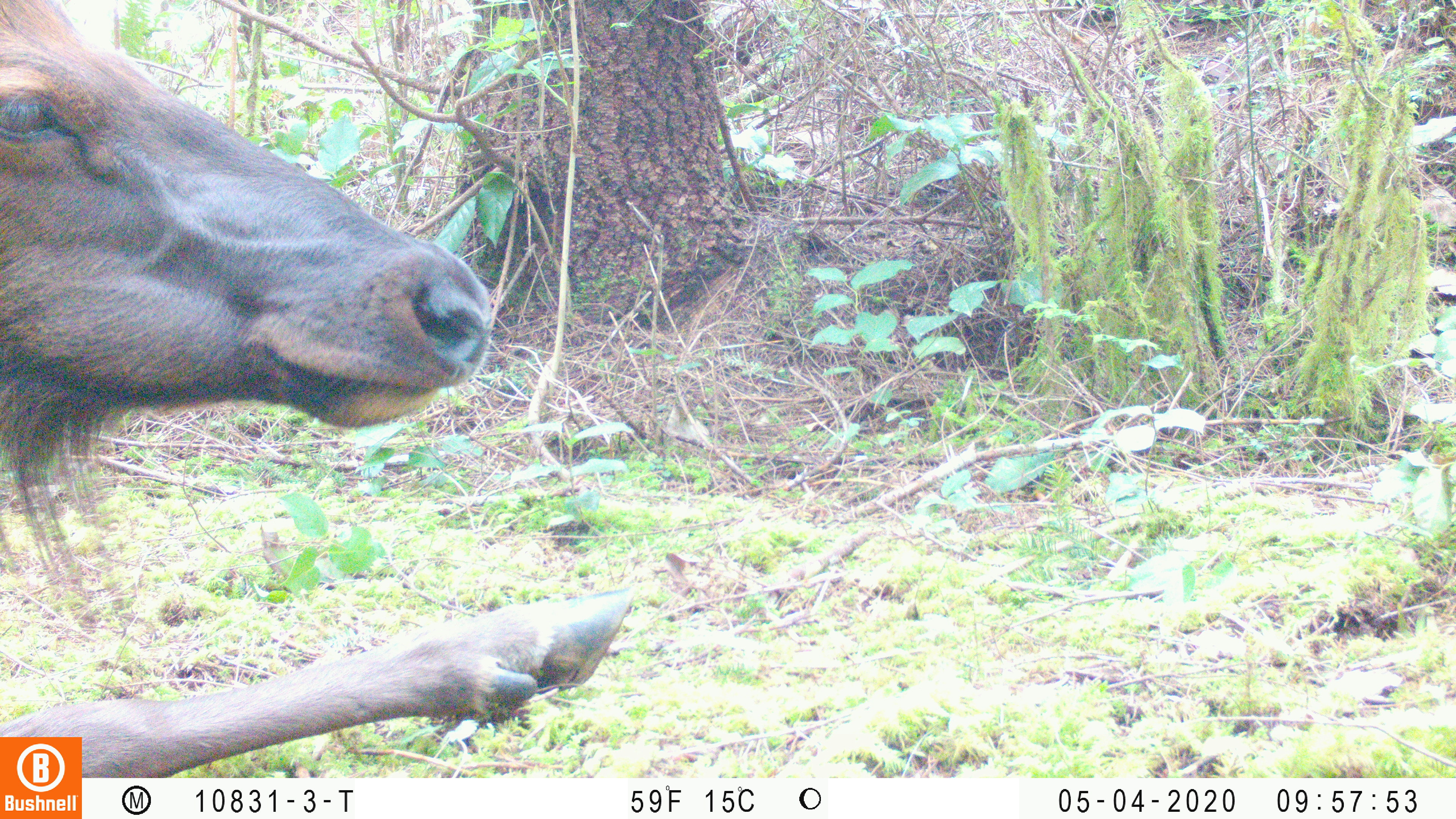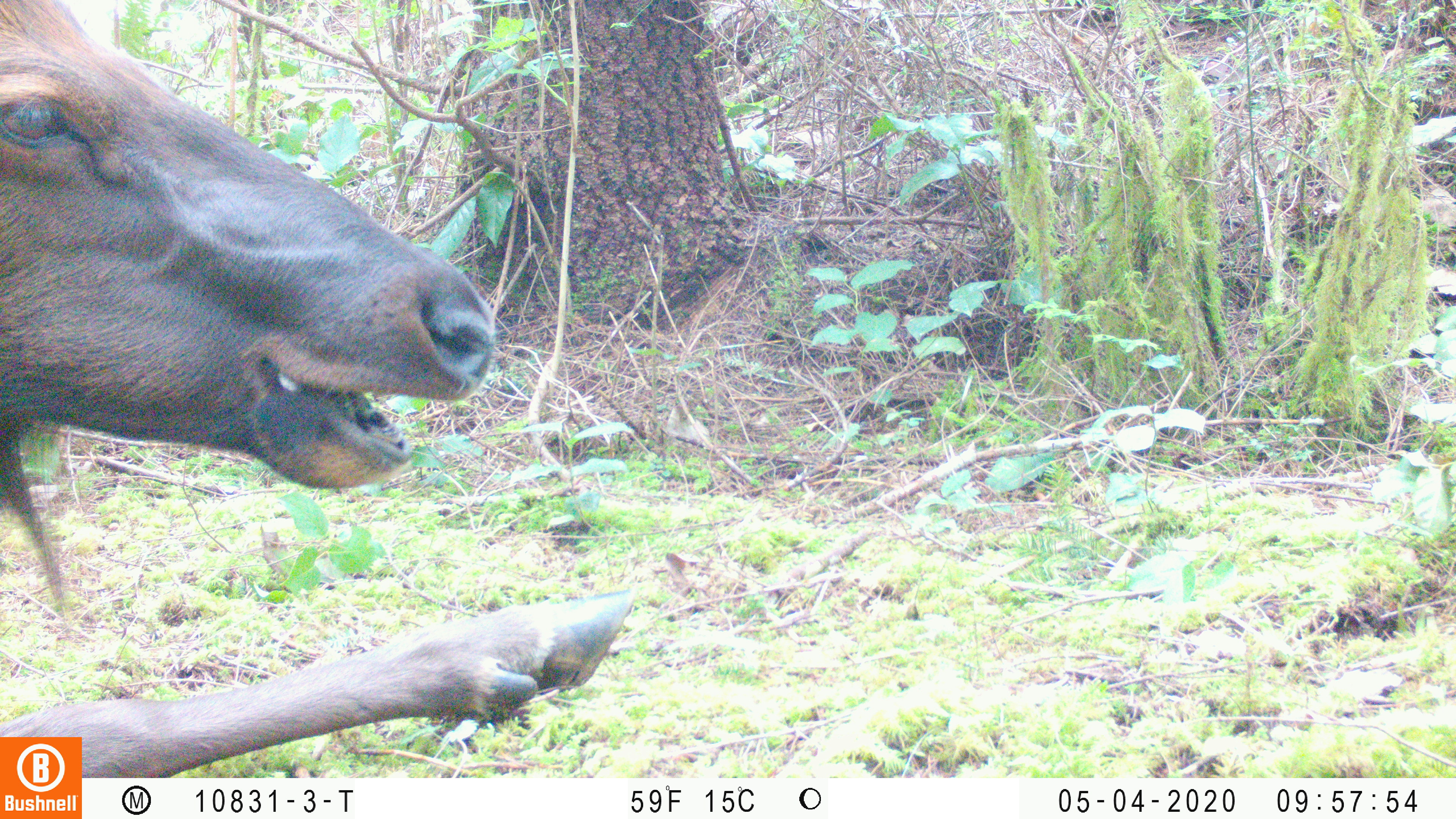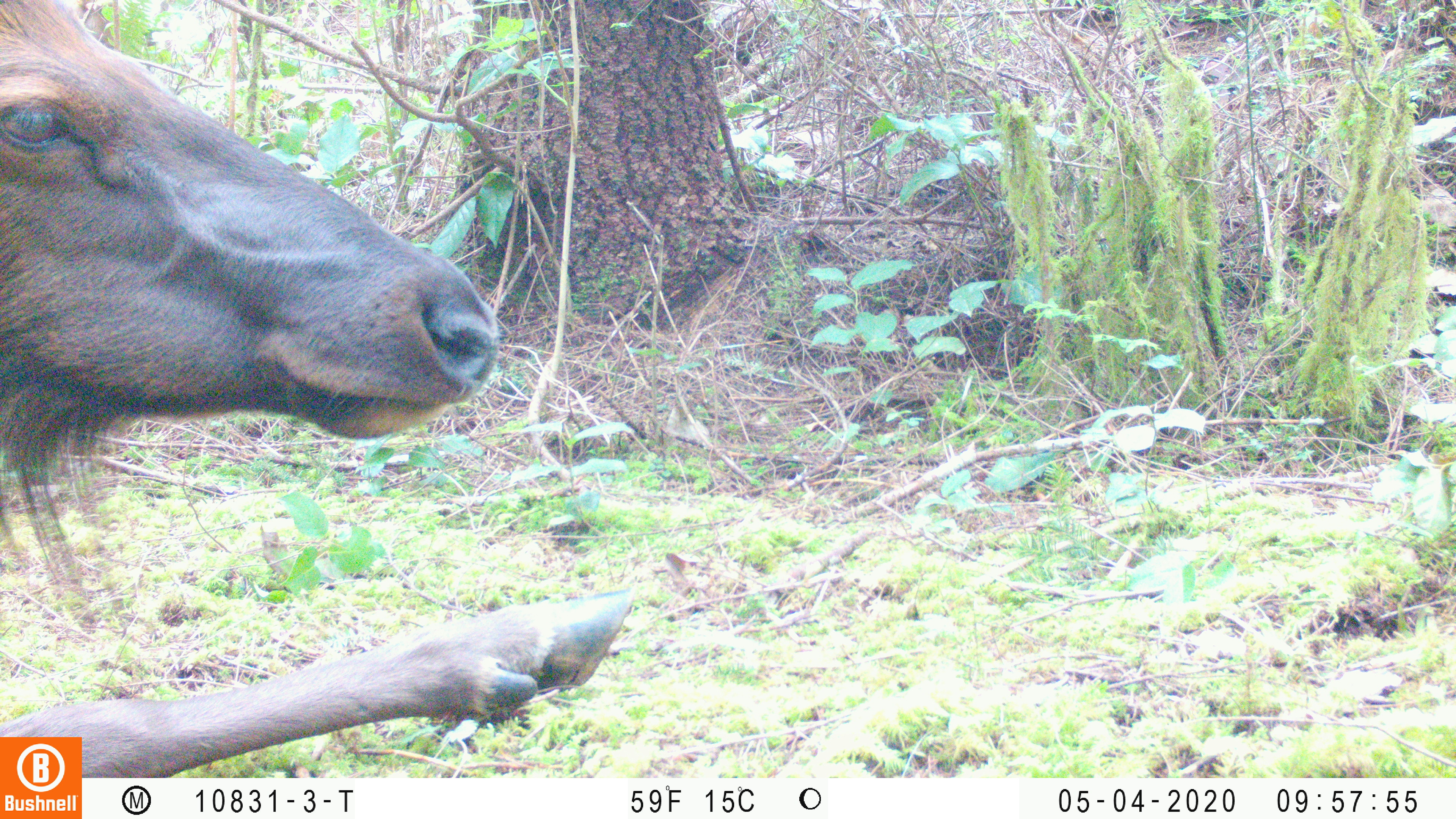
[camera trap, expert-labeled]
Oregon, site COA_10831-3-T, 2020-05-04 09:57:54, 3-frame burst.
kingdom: Animalia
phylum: Chordata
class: Mammalia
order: Artiodactyla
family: Cervidae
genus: Cervus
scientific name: Cervus canadensis roosevelti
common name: roosevelt elk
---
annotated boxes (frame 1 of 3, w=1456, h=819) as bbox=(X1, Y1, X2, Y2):
roosevelt elk: bbox=(2, 0, 637, 730)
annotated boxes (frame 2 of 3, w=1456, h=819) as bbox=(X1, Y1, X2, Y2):
roosevelt elk: bbox=(2, 0, 637, 730)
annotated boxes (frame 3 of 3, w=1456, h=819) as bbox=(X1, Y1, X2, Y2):
roosevelt elk: bbox=(2, 0, 639, 730)